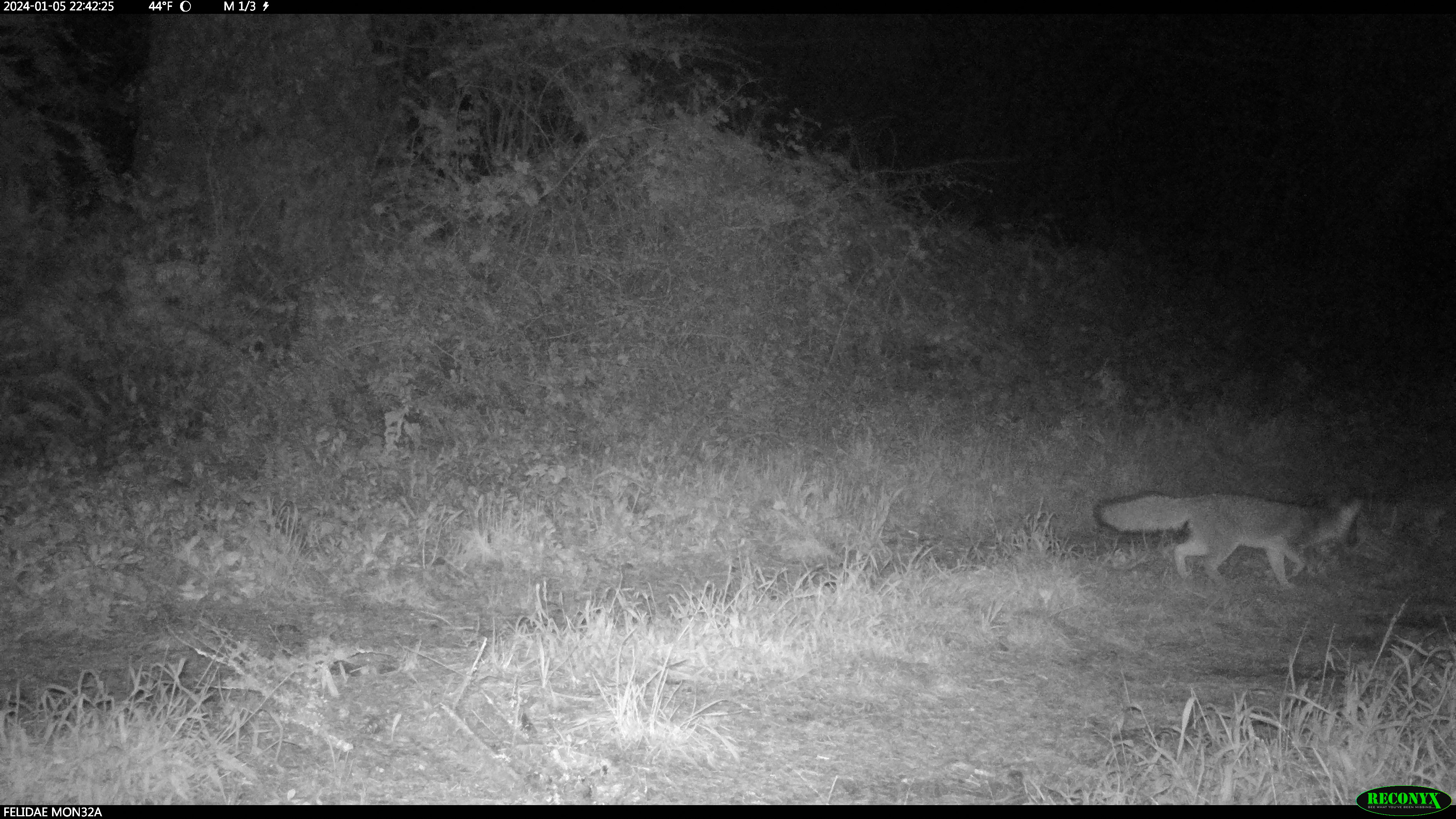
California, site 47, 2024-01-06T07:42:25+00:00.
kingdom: Animalia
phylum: Chordata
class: Mammalia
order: Carnivora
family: Canidae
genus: Urocyon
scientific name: Urocyon cinereoargenteus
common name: gray fox